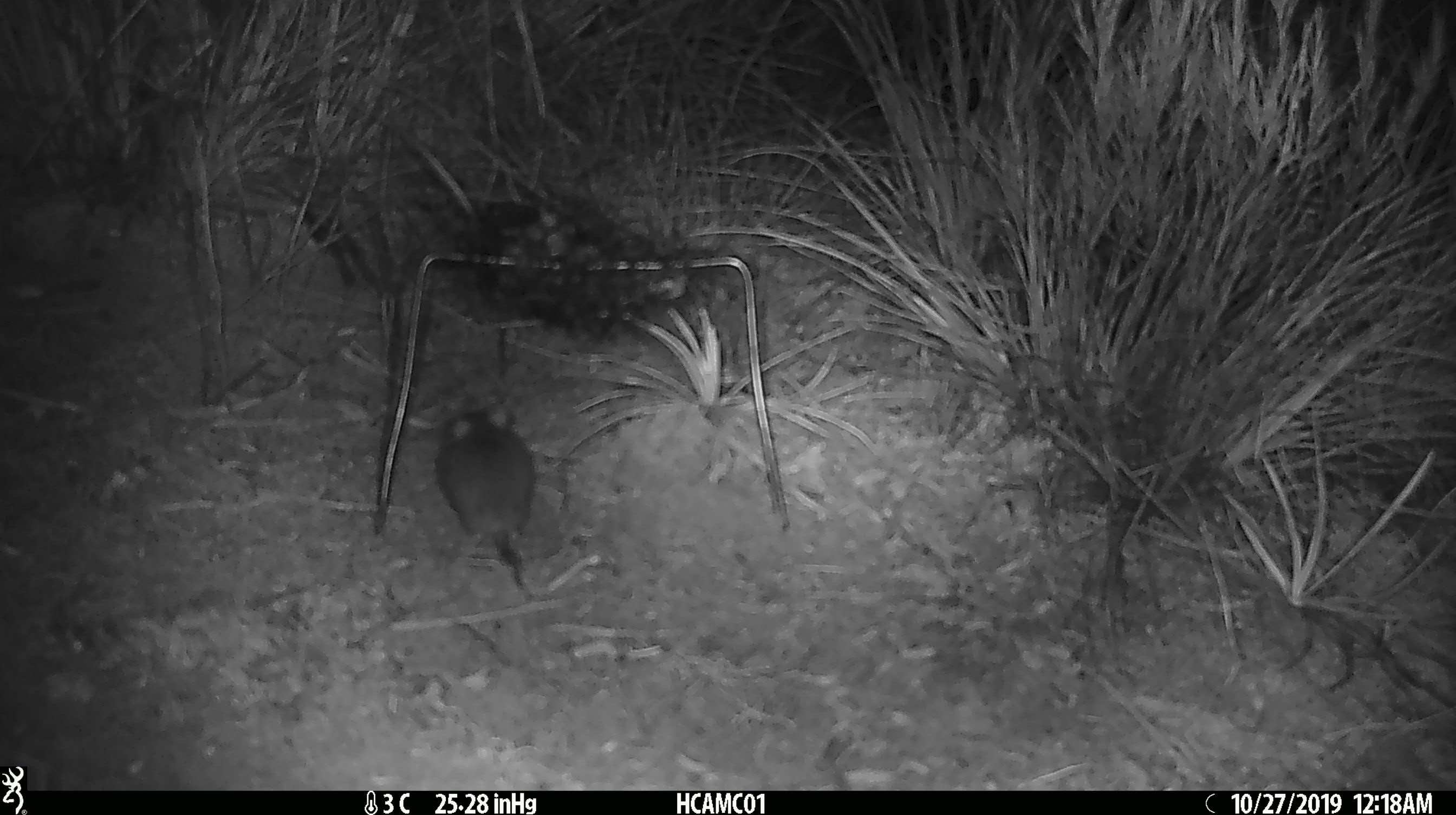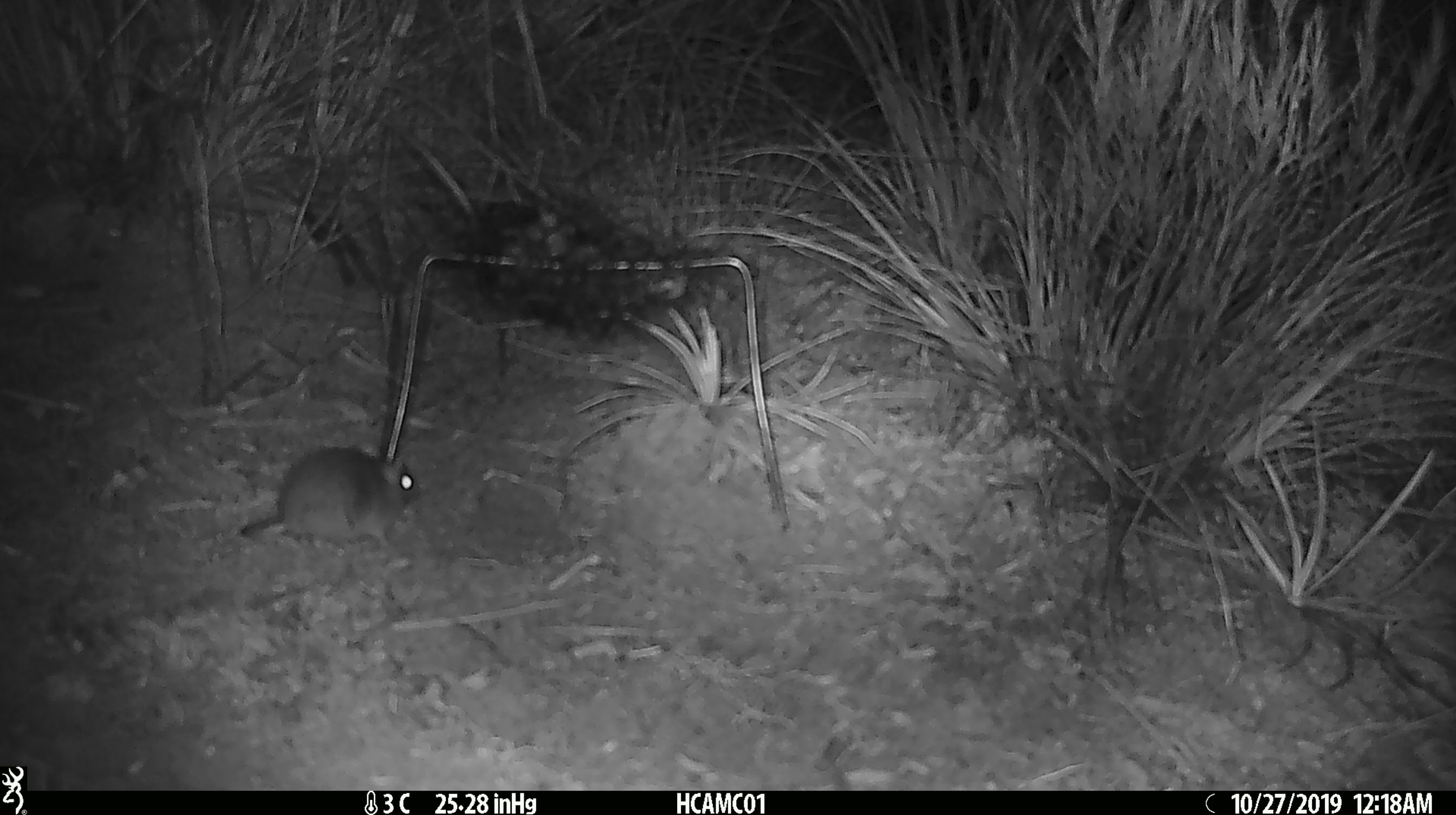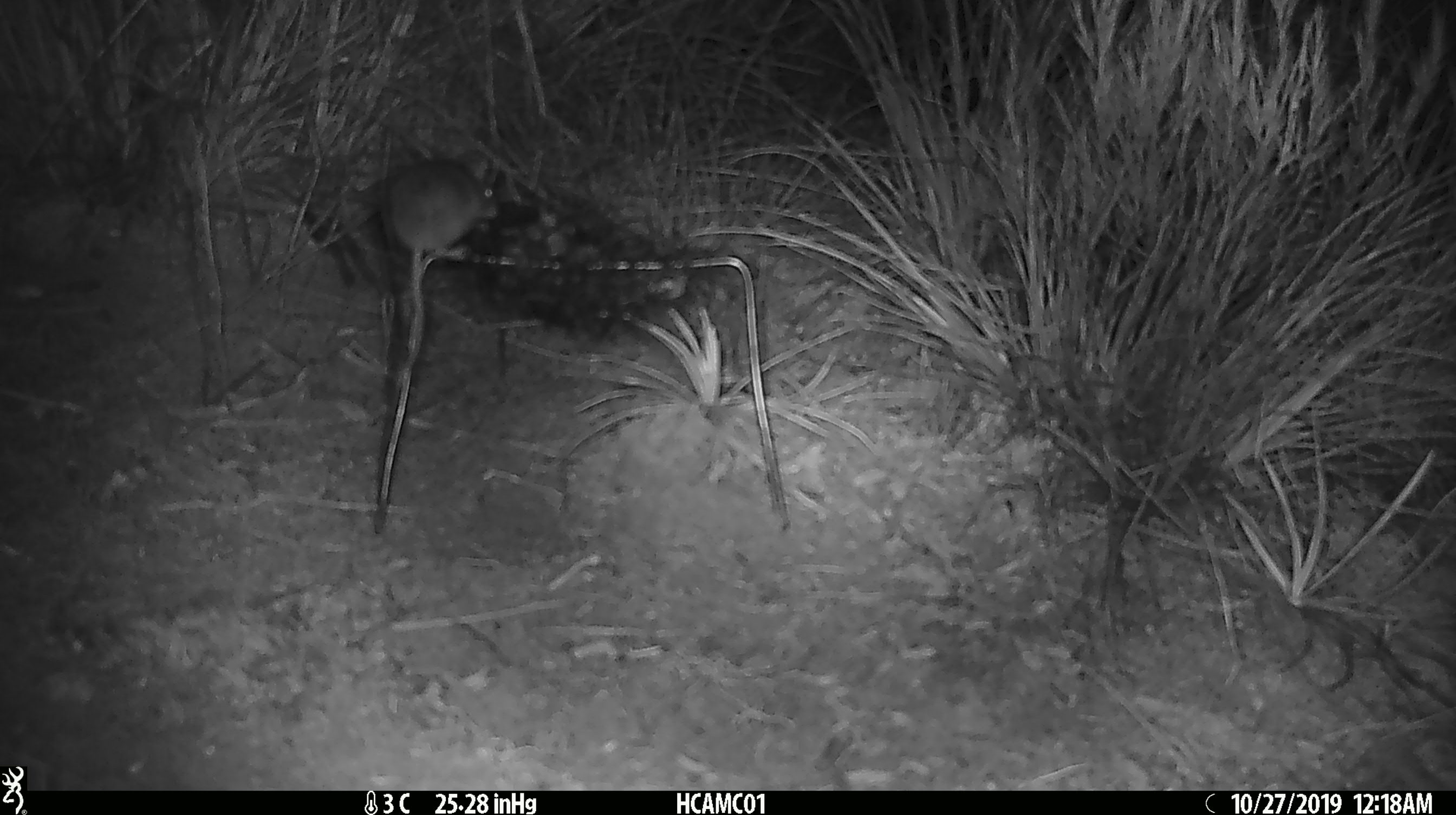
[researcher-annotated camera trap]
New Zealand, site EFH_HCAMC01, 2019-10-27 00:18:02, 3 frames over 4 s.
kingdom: Animalia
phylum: Chordata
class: Mammalia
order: Rodentia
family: Muridae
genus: Mus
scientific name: Mus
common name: mouse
Mouse (Mus).